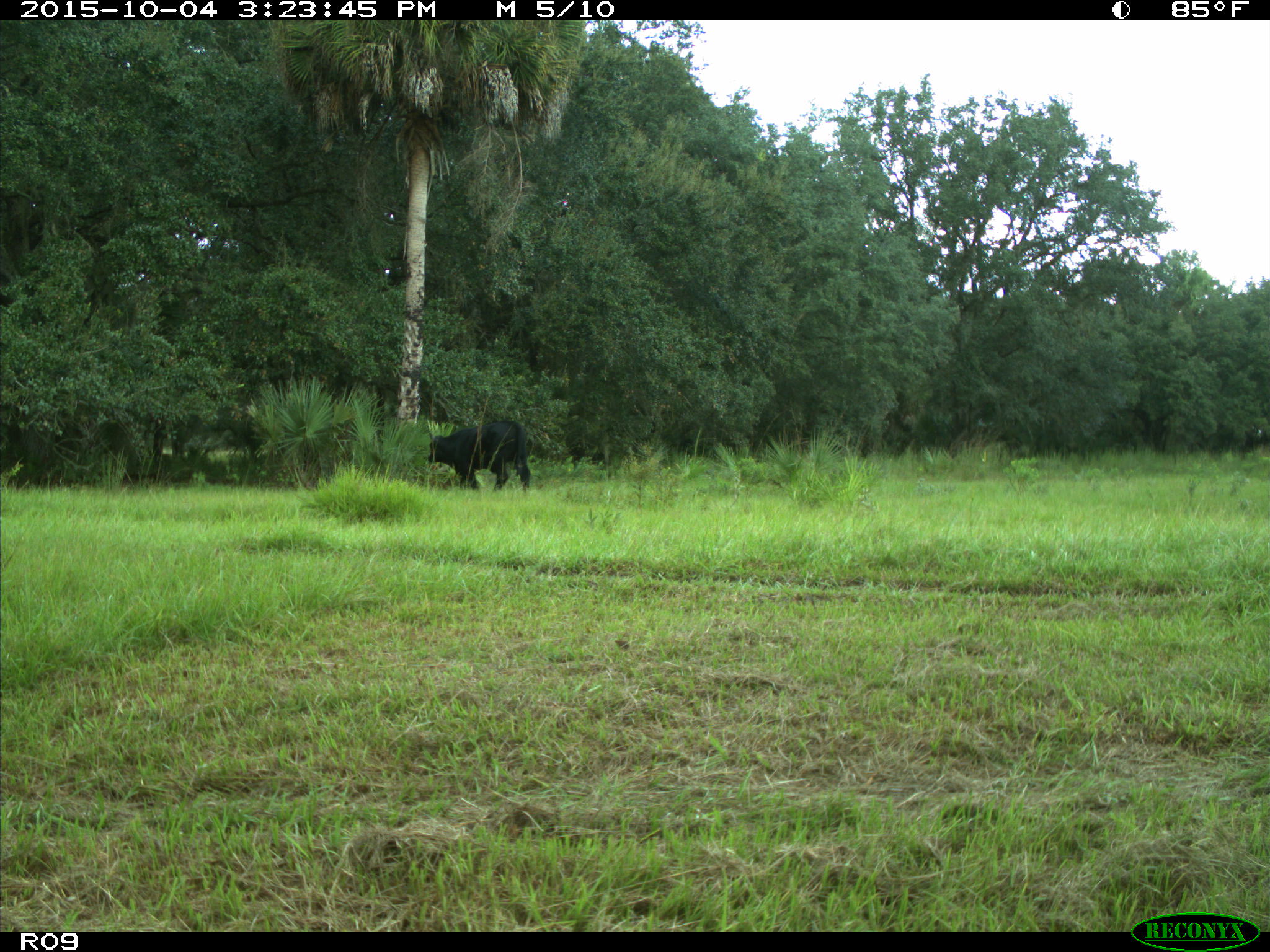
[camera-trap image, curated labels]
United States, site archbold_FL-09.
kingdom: Animalia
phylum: Chordata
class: Mammalia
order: Artiodactyla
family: Bovidae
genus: Bos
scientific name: Bos taurus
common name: domestic cow